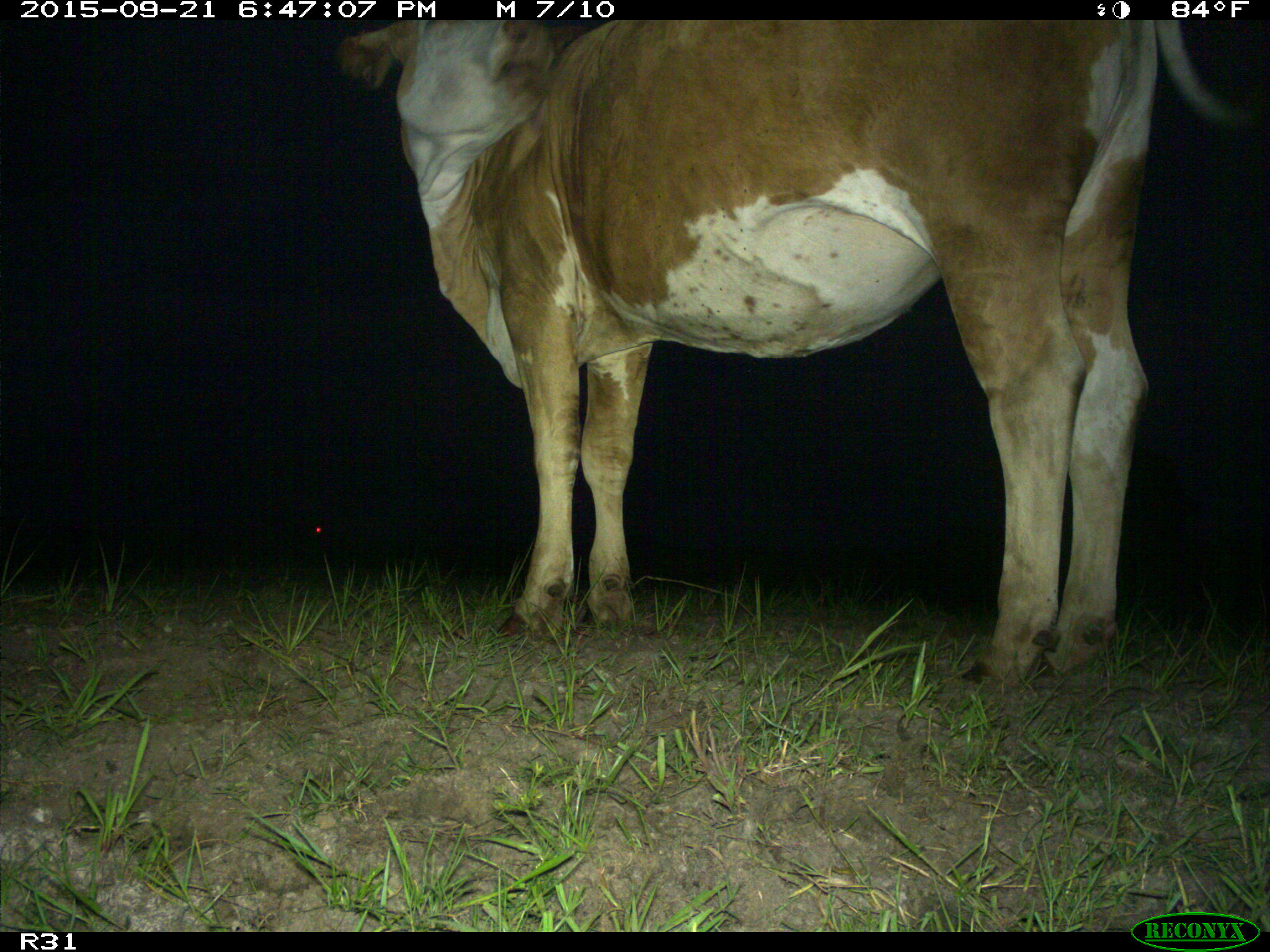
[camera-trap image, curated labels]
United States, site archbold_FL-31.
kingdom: Animalia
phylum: Chordata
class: Mammalia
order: Artiodactyla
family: Bovidae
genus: Bos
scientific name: Bos taurus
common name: domestic cow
Bos taurus (domestic cow).